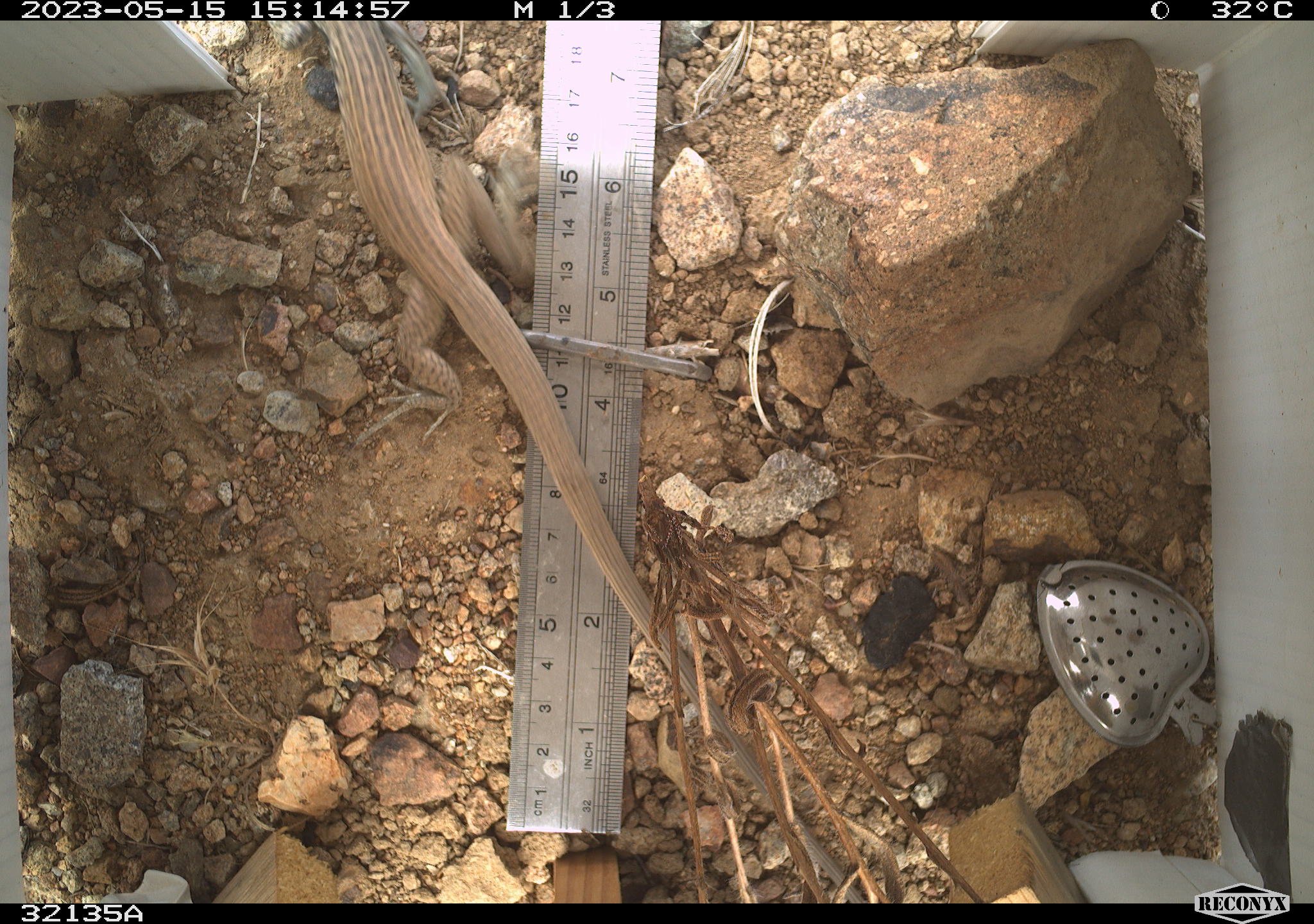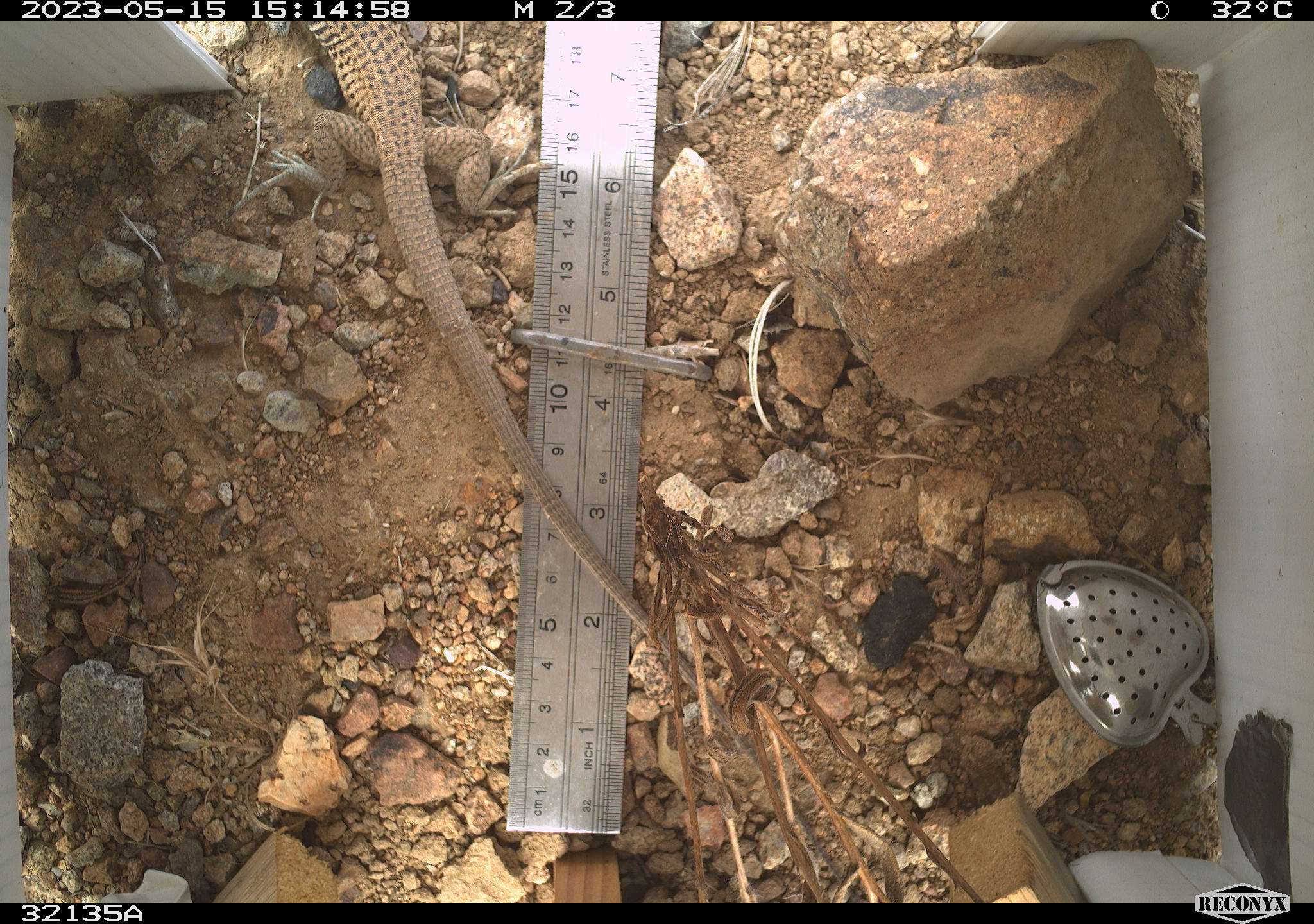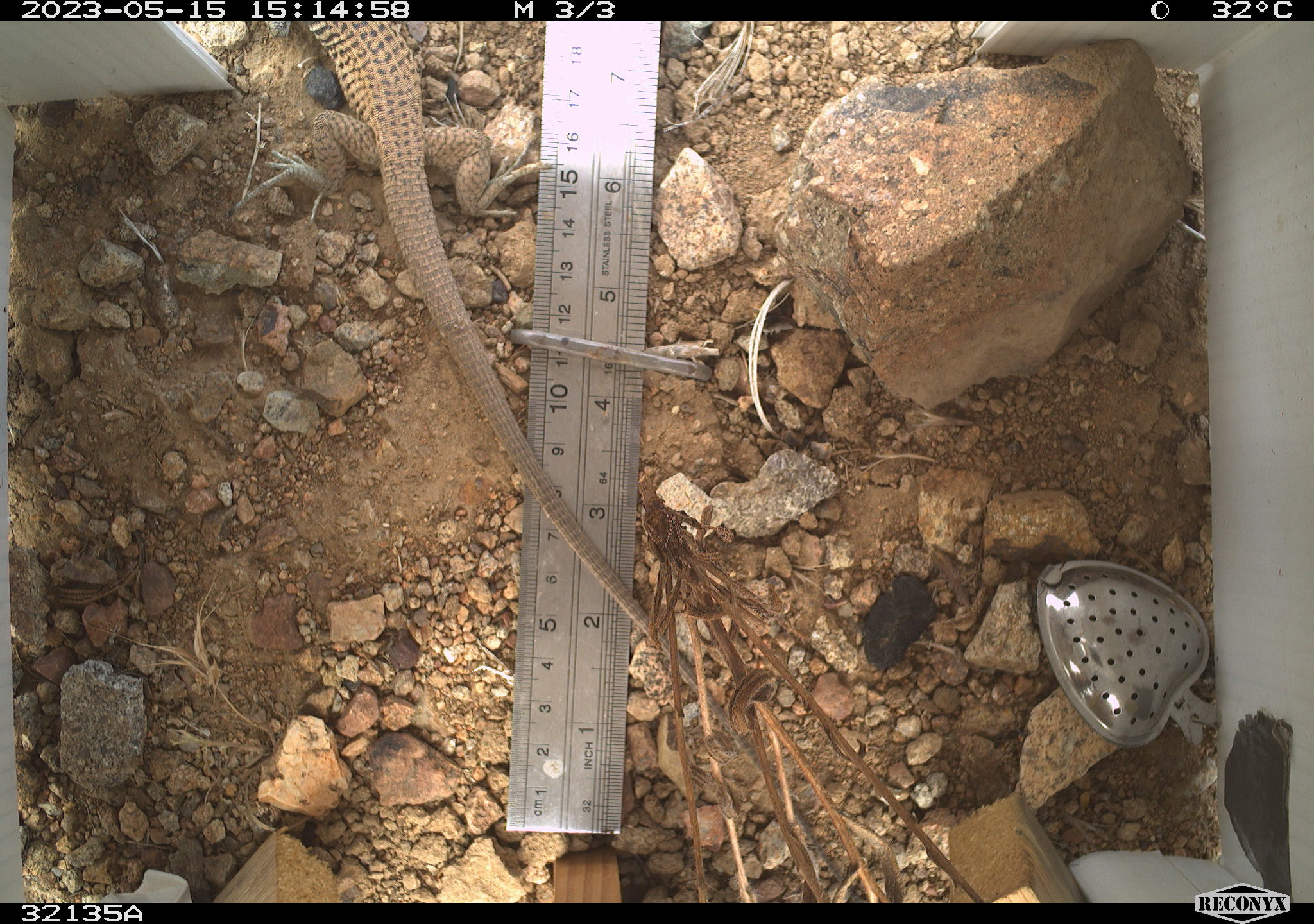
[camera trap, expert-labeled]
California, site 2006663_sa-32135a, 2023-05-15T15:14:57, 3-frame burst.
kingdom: Animalia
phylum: Chordata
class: Reptilia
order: Squamata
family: Teiidae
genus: Aspidoscelis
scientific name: Aspidoscelis tigris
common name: western whiptail